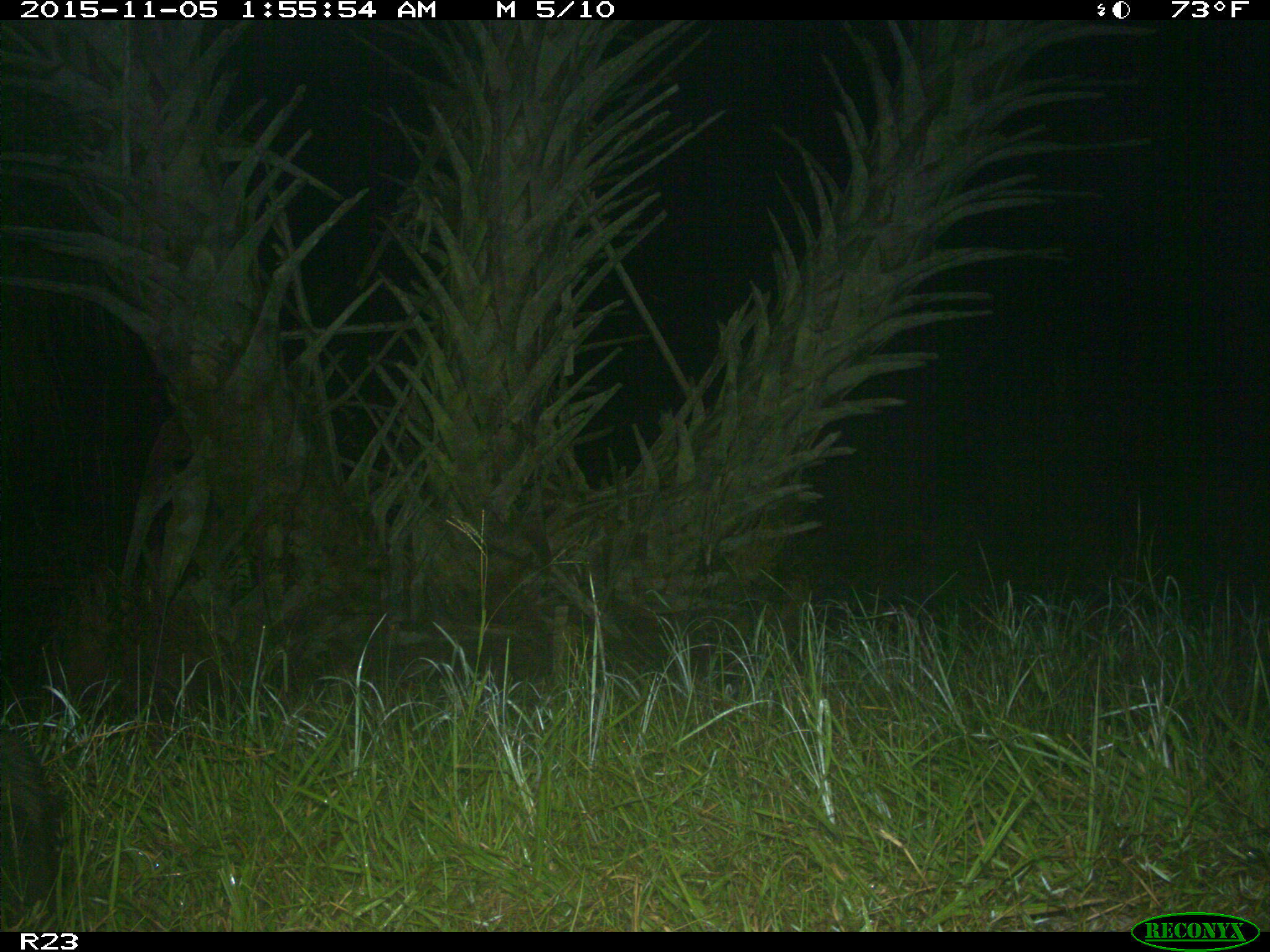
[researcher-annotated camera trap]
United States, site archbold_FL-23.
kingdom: Animalia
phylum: Chordata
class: Mammalia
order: Artiodactyla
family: Suidae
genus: Sus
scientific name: Sus scrofa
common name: wild boar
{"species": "Sus scrofa (wild boar)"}